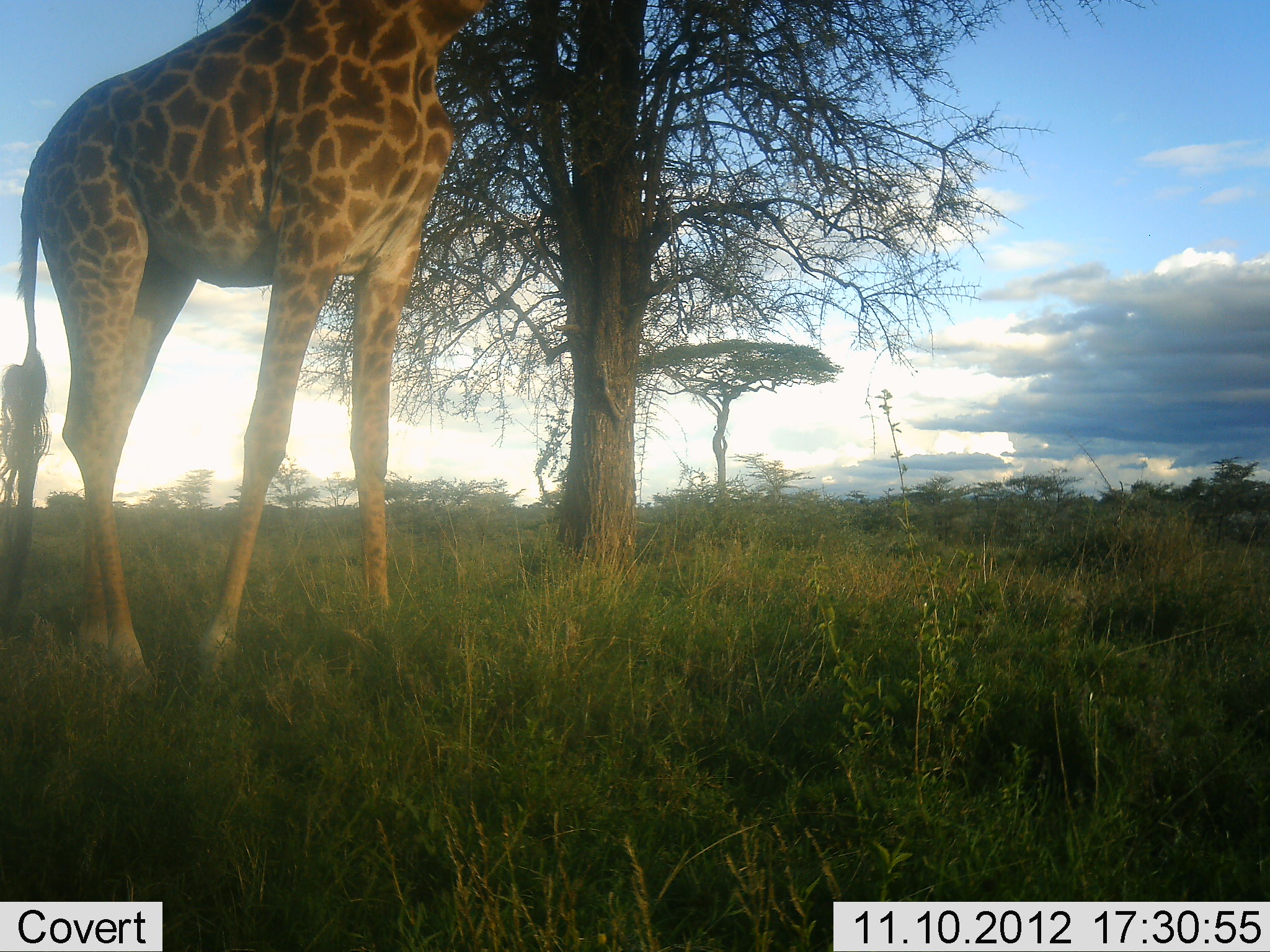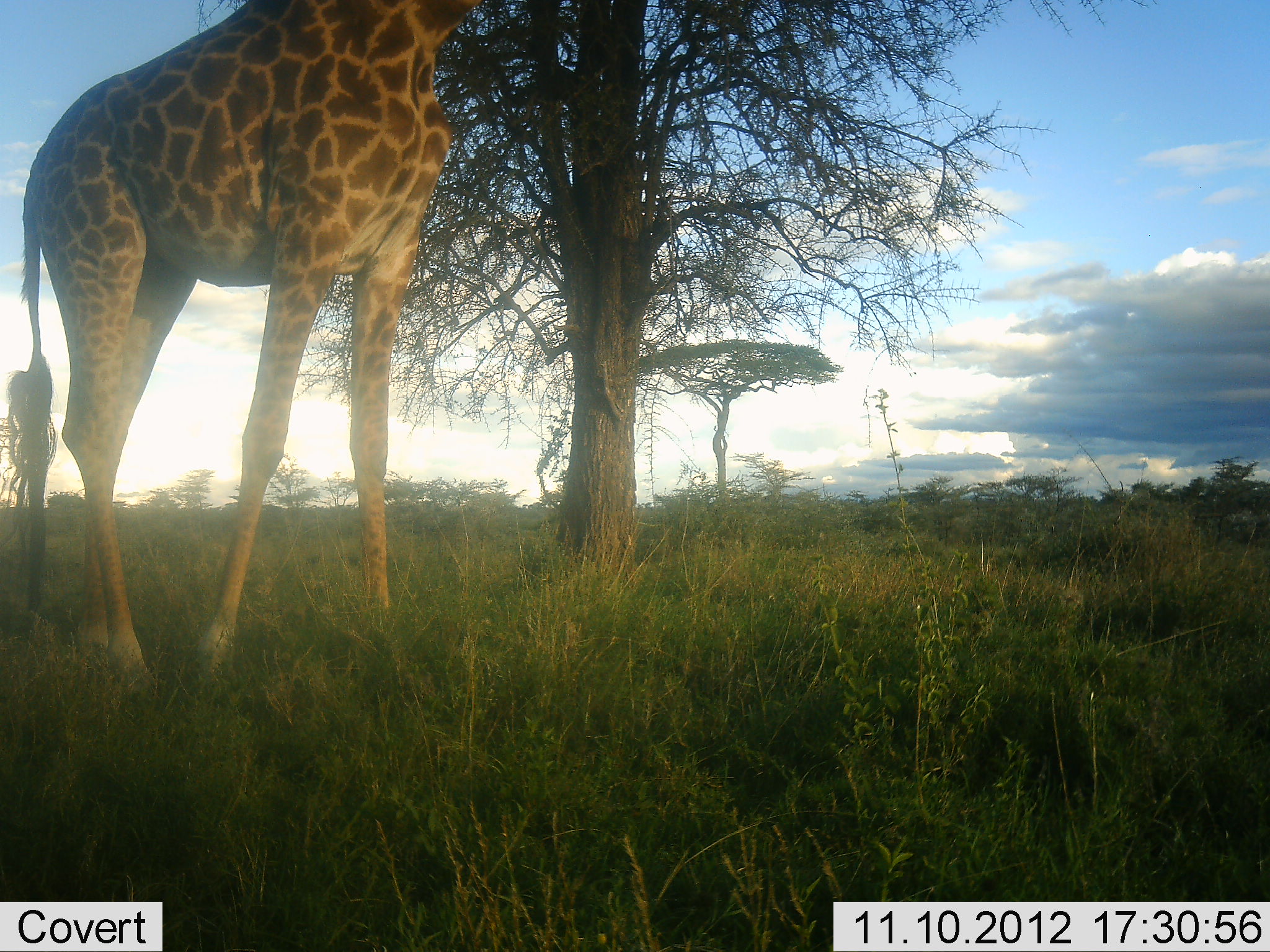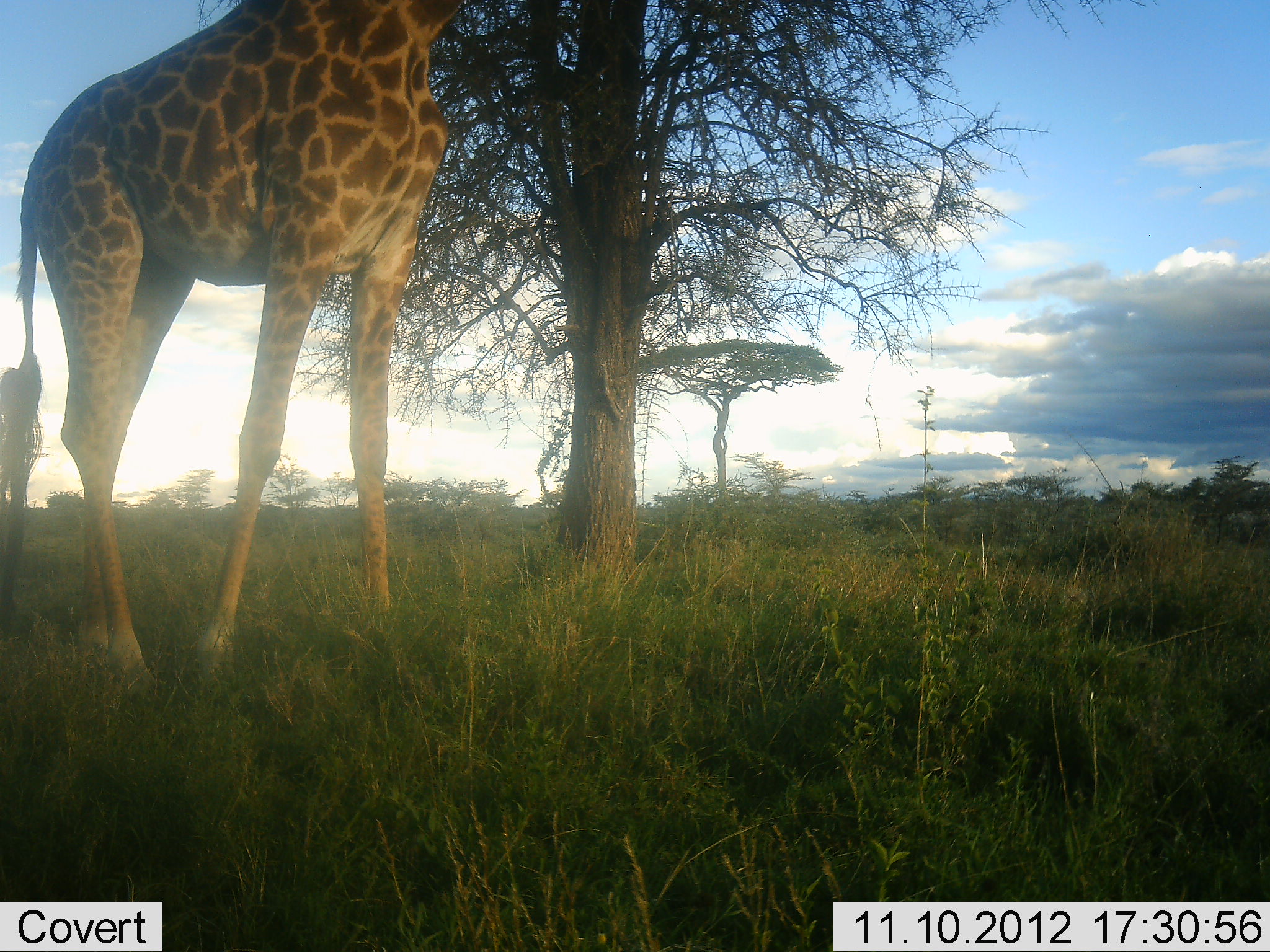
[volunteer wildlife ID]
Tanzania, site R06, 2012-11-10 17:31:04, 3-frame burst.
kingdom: Animalia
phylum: Chordata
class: Mammalia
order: Artiodactyla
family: Giraffidae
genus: Giraffa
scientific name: Giraffa camelopardalis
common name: giraffe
Giraffe (Giraffa camelopardalis), count 1. Behavior (volunteer vote fractions): standing 70%, resting 0%, moving 10%, interacting 0%. Young present (vote fraction): 0%. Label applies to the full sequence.